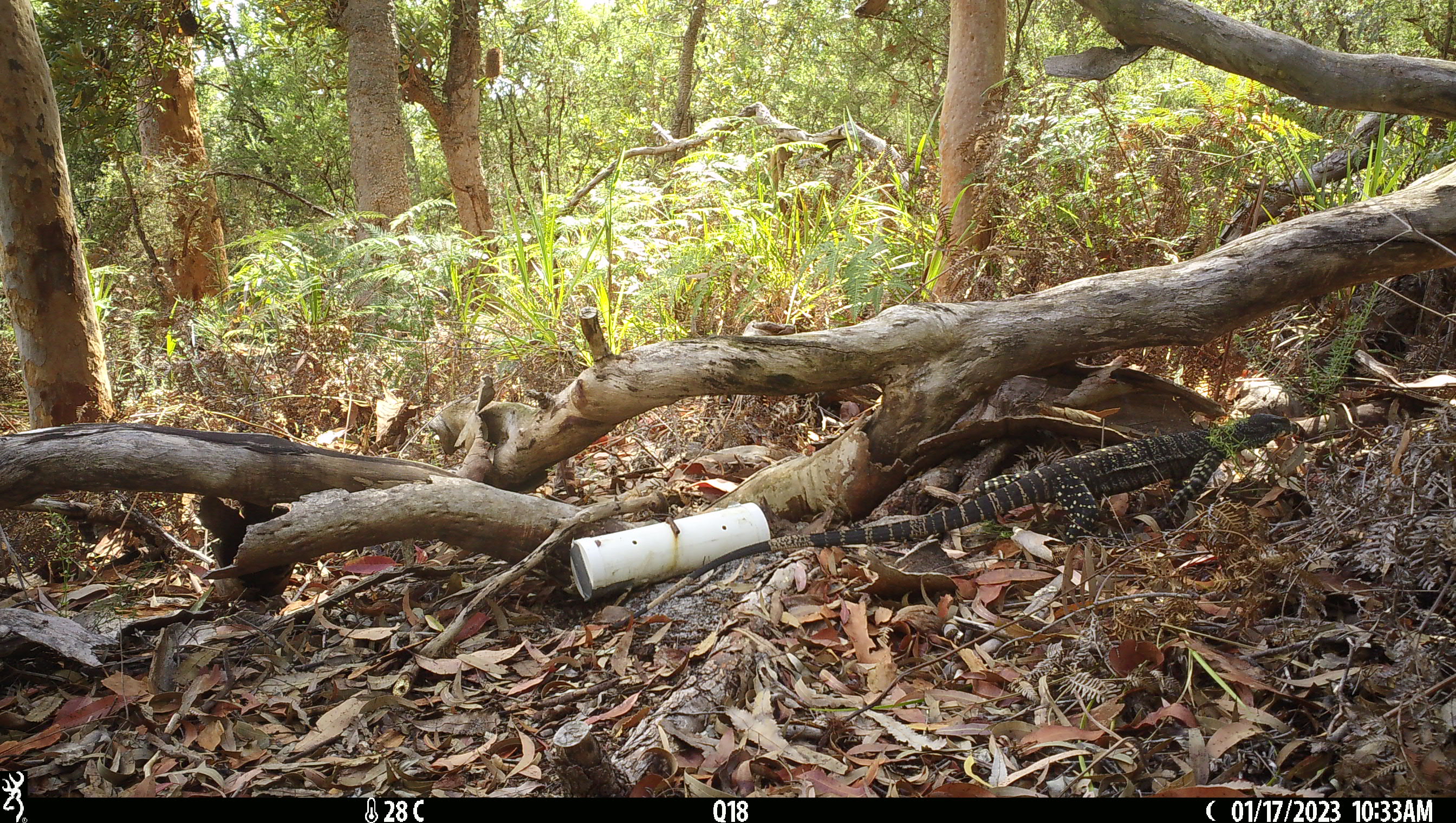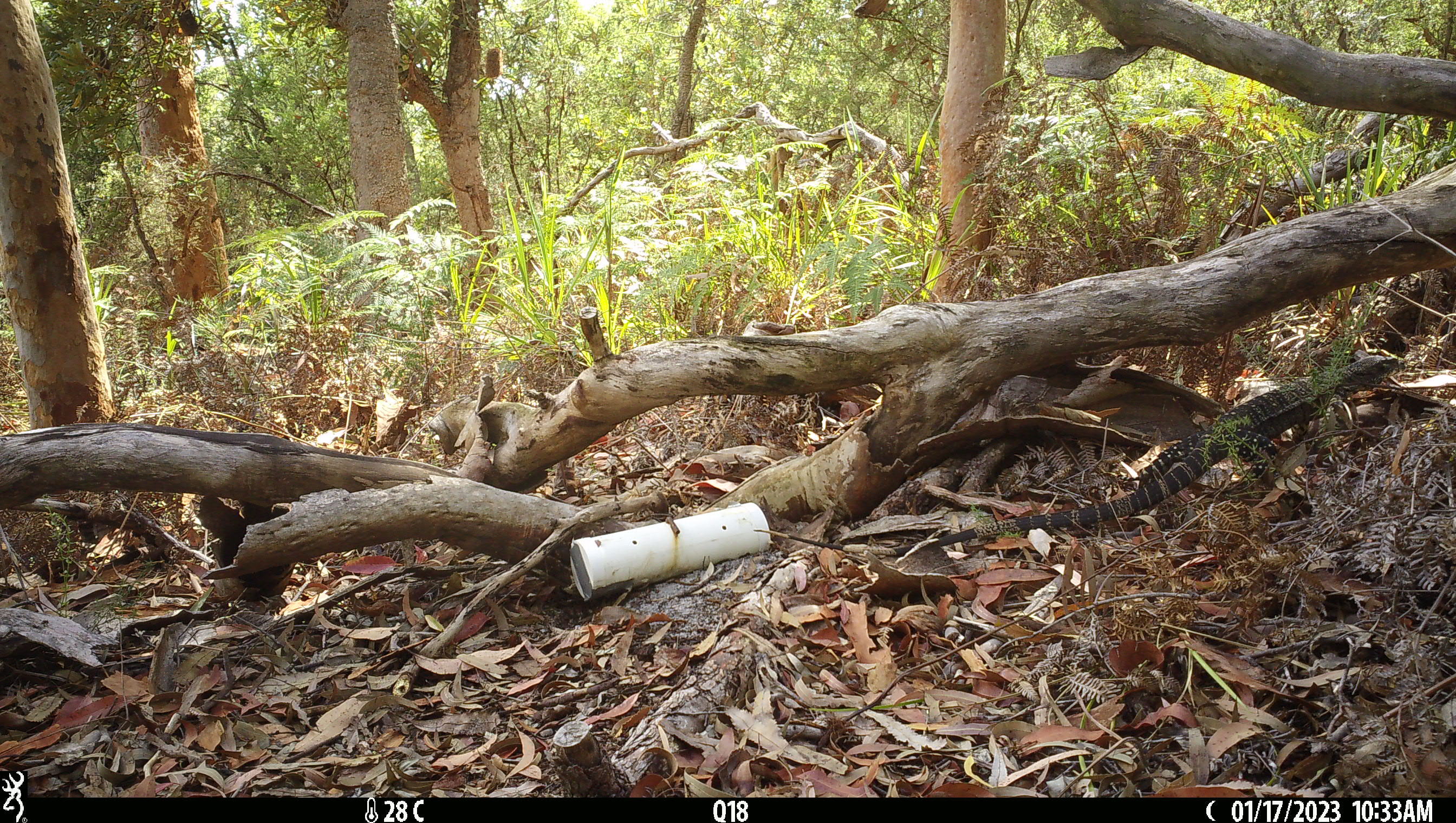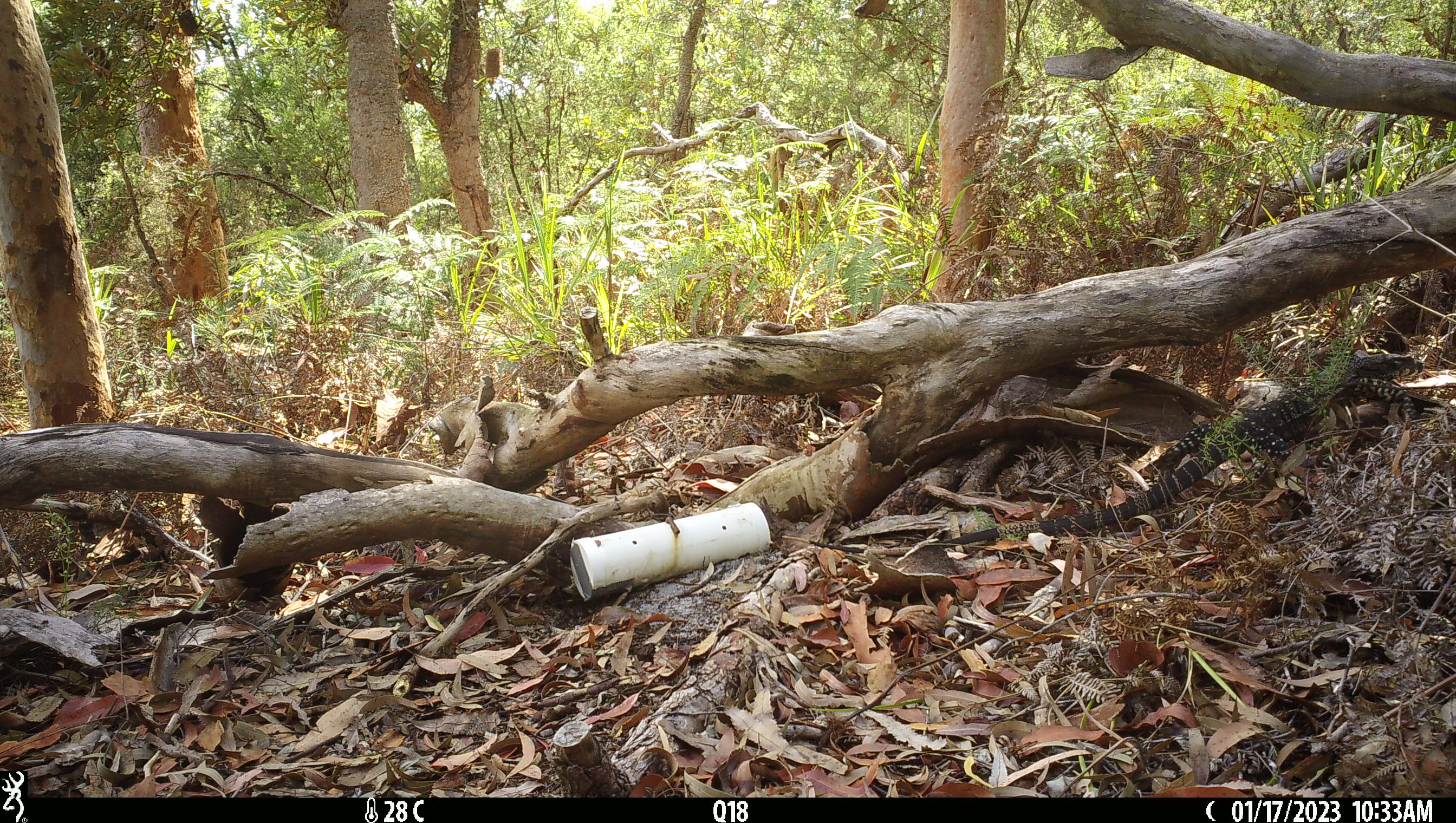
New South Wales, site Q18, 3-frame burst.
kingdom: Animalia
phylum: Chordata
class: Reptilia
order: Squamata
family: Varanidae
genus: Varanus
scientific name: Varanus varius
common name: lace monitor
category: goanna